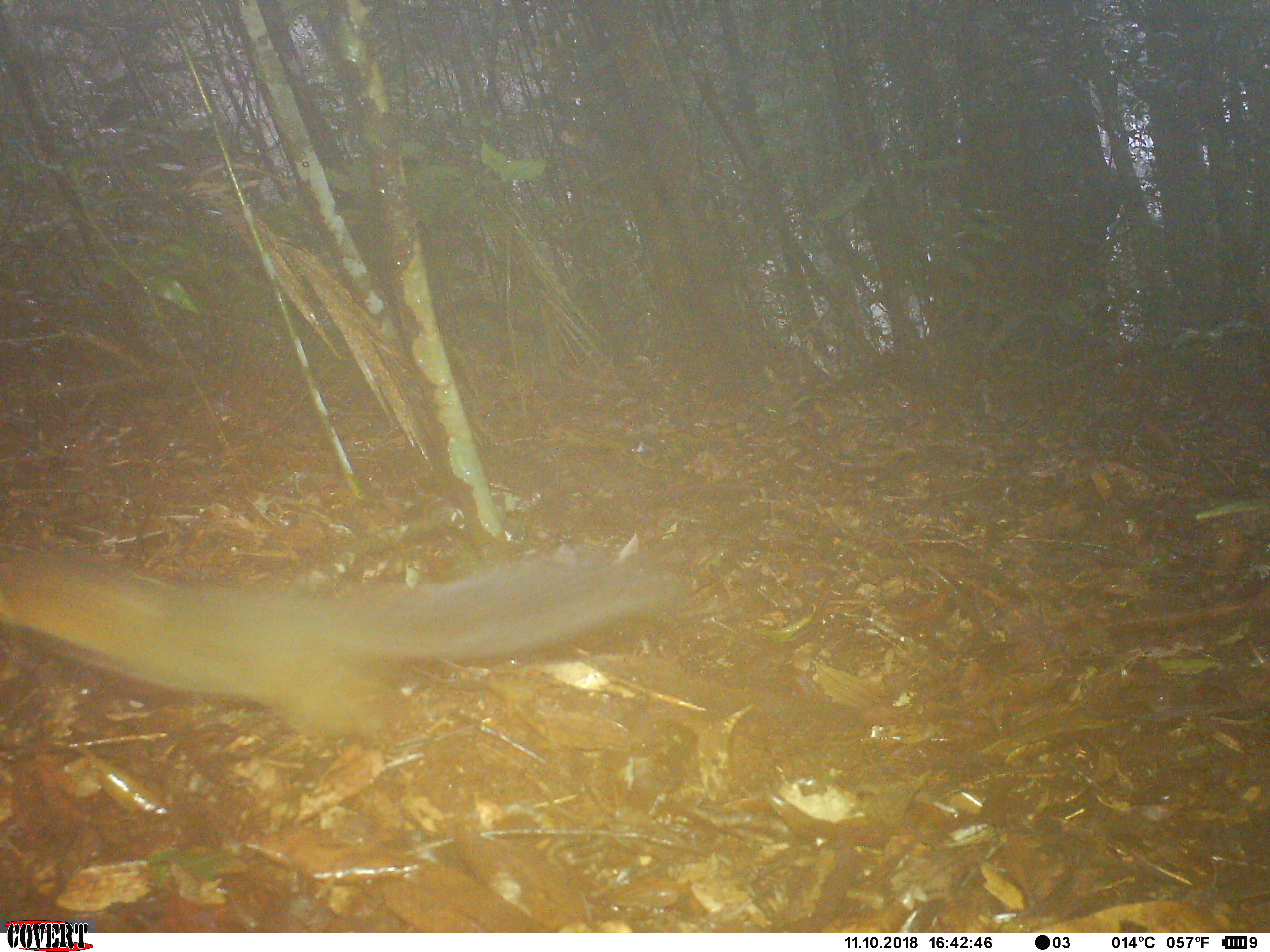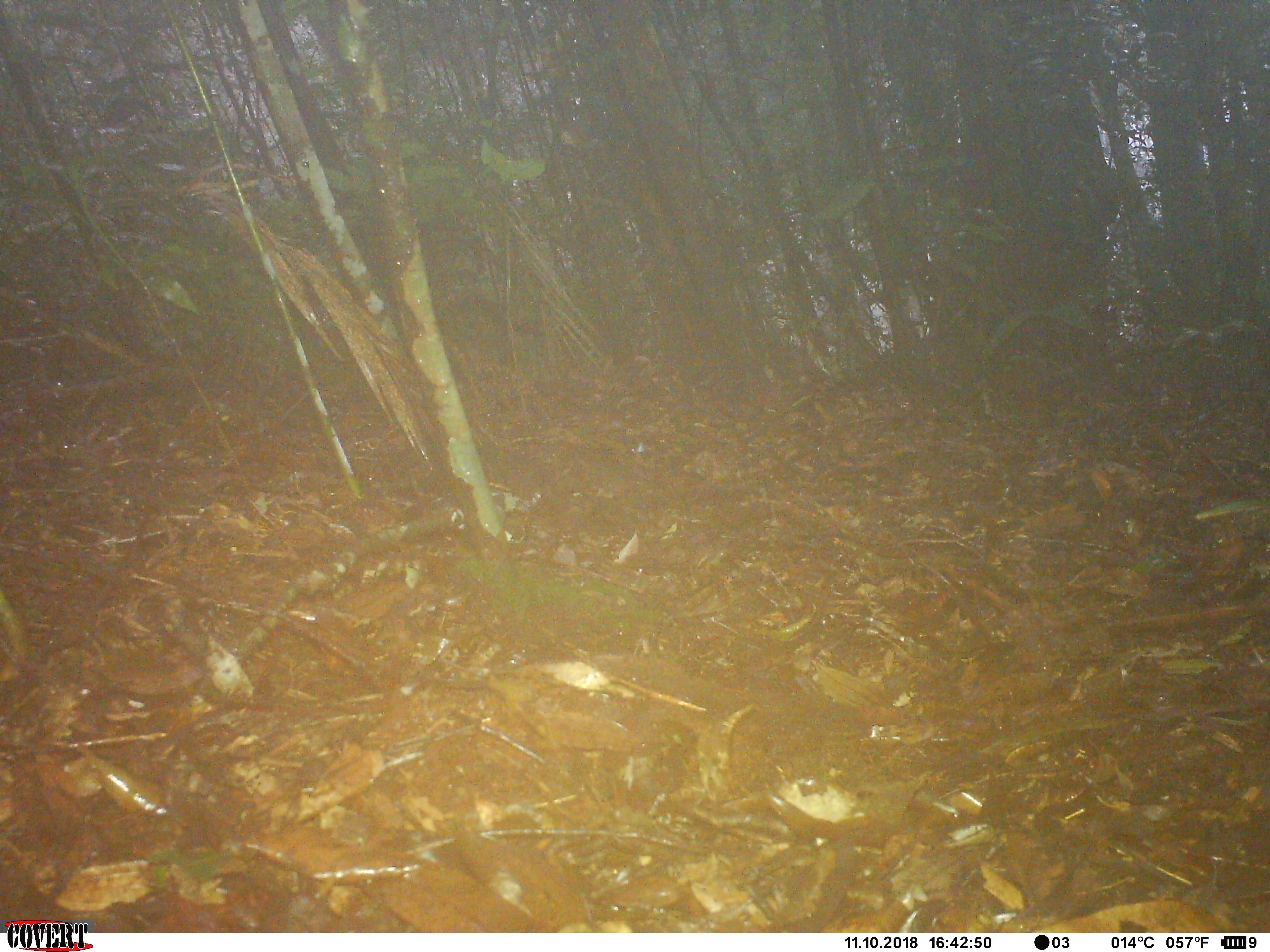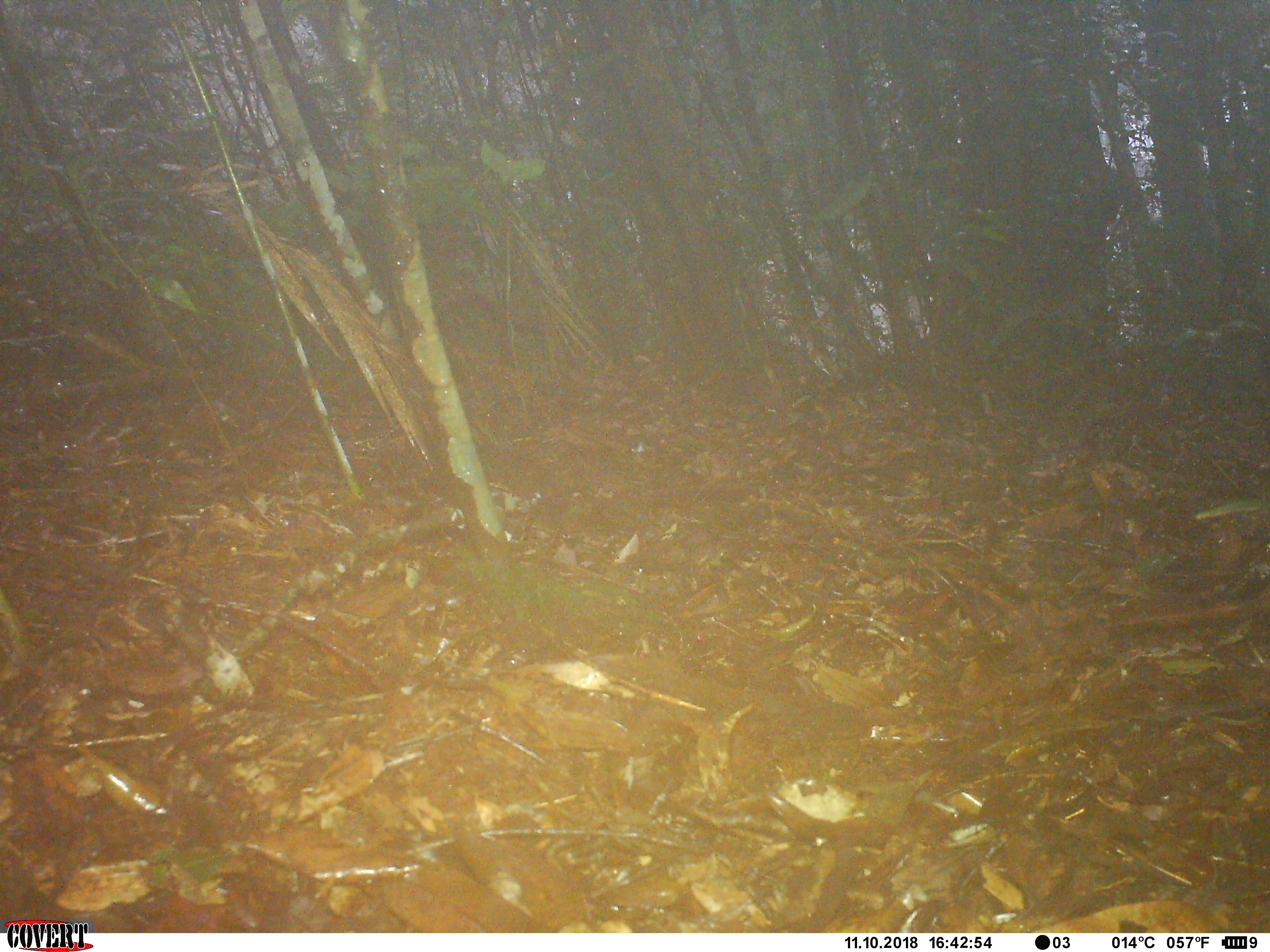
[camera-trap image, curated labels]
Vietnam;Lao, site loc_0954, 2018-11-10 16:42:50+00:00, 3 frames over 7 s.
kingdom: Animalia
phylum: Chordata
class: Mammalia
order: Rodentia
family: Sciuridae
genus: Dremomys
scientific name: Dremomys rufigenis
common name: red-cheeked squirrel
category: red cheeked squirrel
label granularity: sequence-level